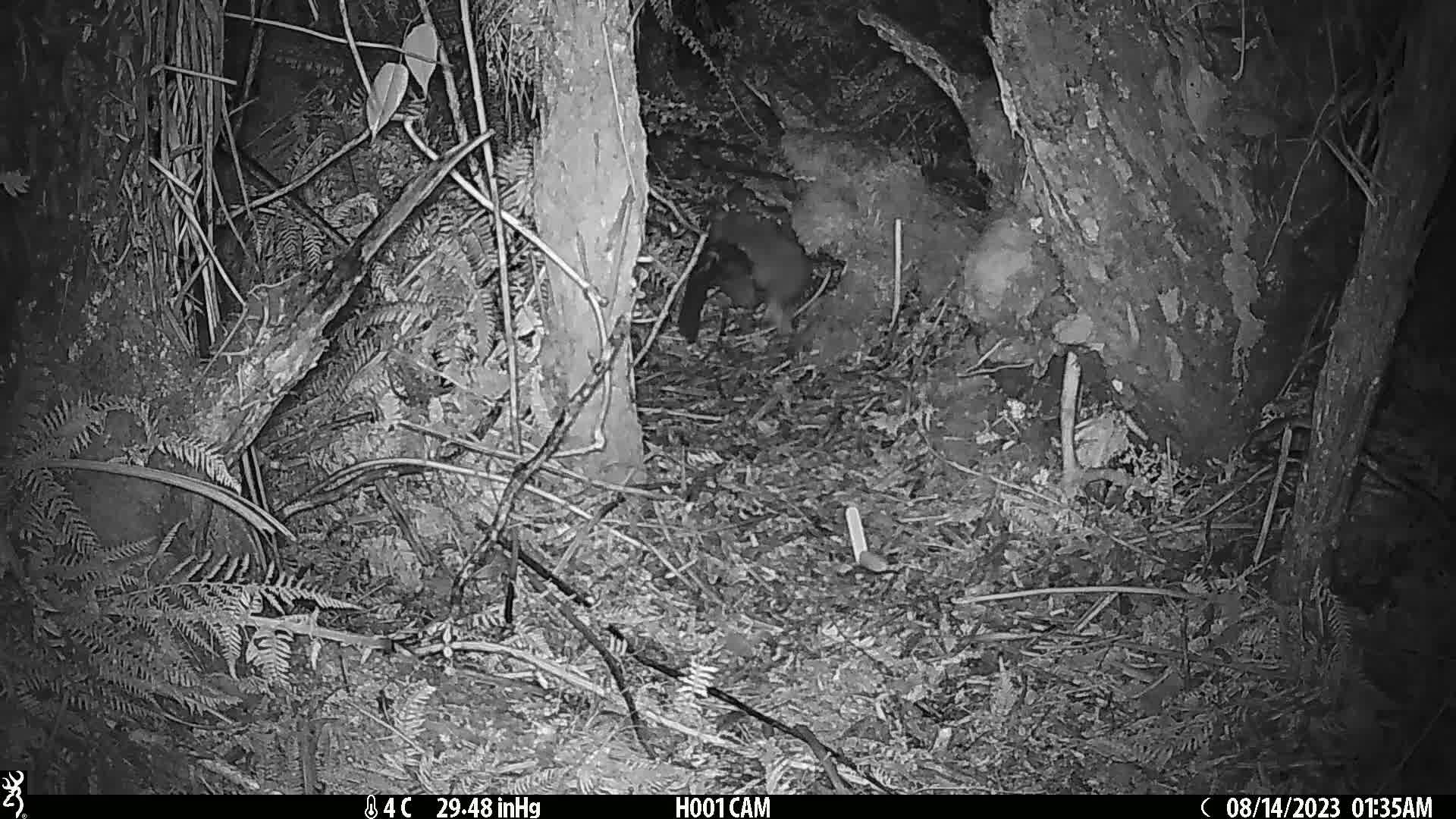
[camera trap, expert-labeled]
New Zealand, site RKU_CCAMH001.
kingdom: Animalia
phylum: Chordata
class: Mammalia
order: Diprotodontia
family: Phalangeridae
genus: Trichosurus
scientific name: Trichosurus vulpecula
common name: common brushtail possum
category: possum